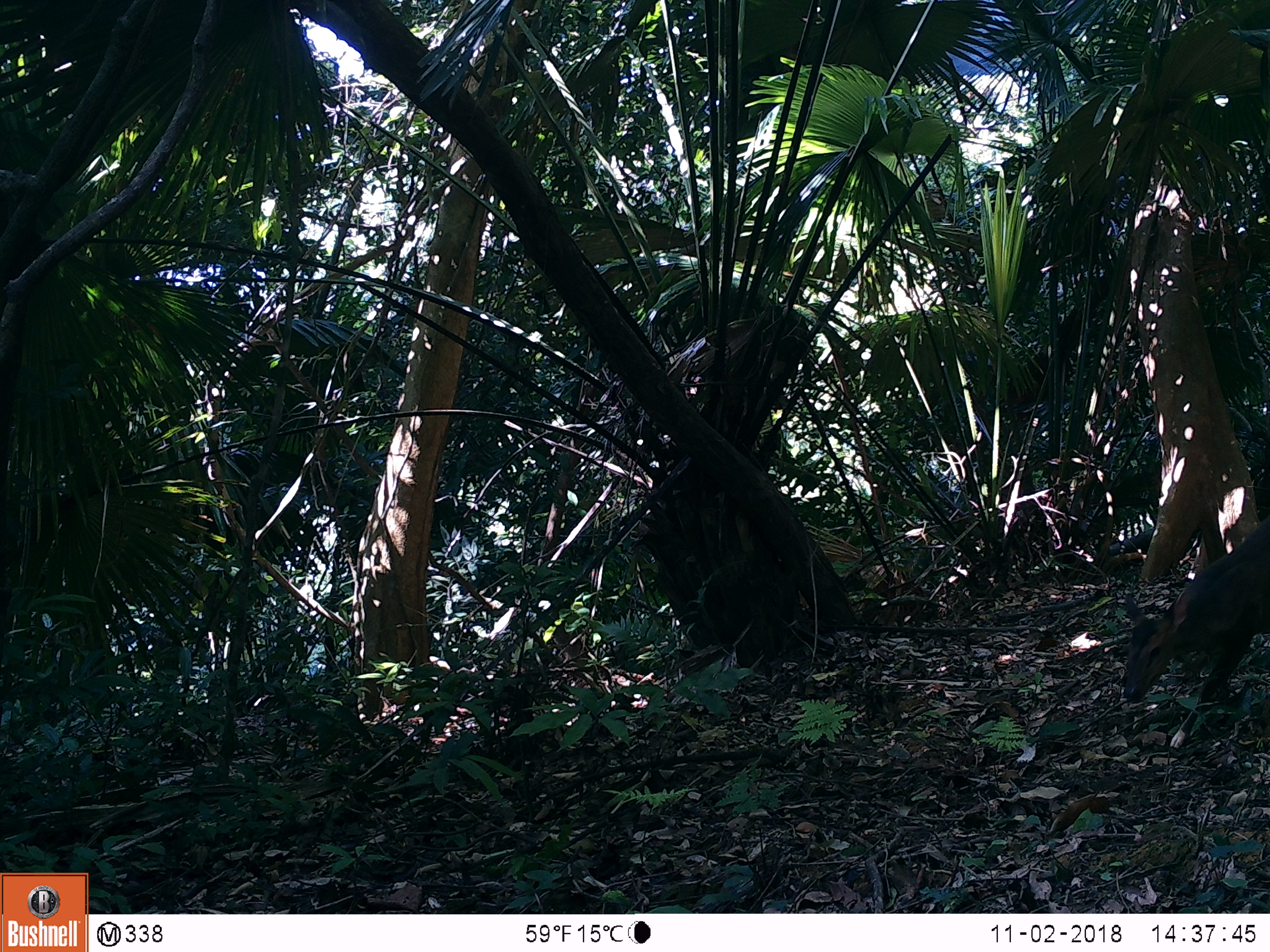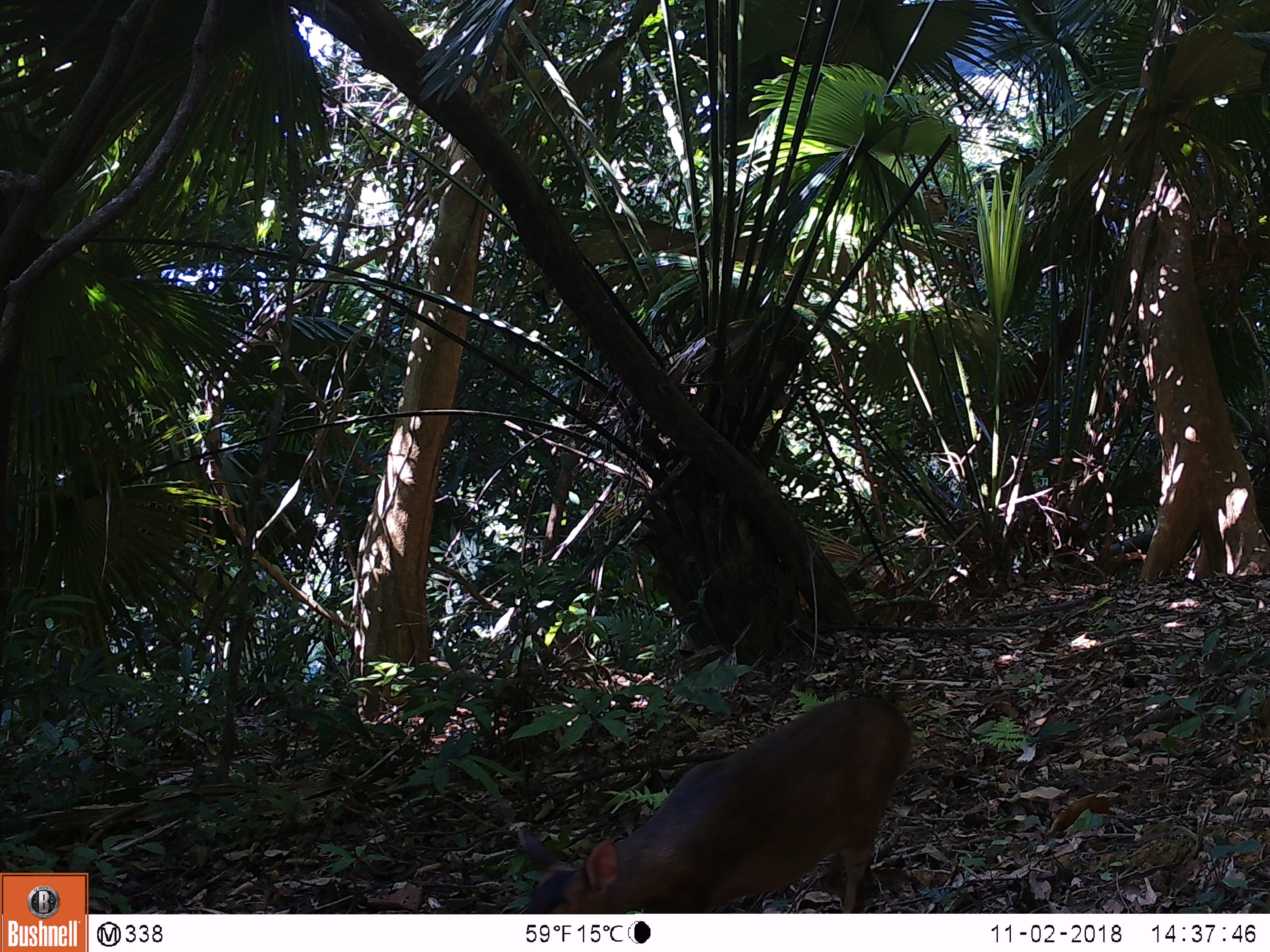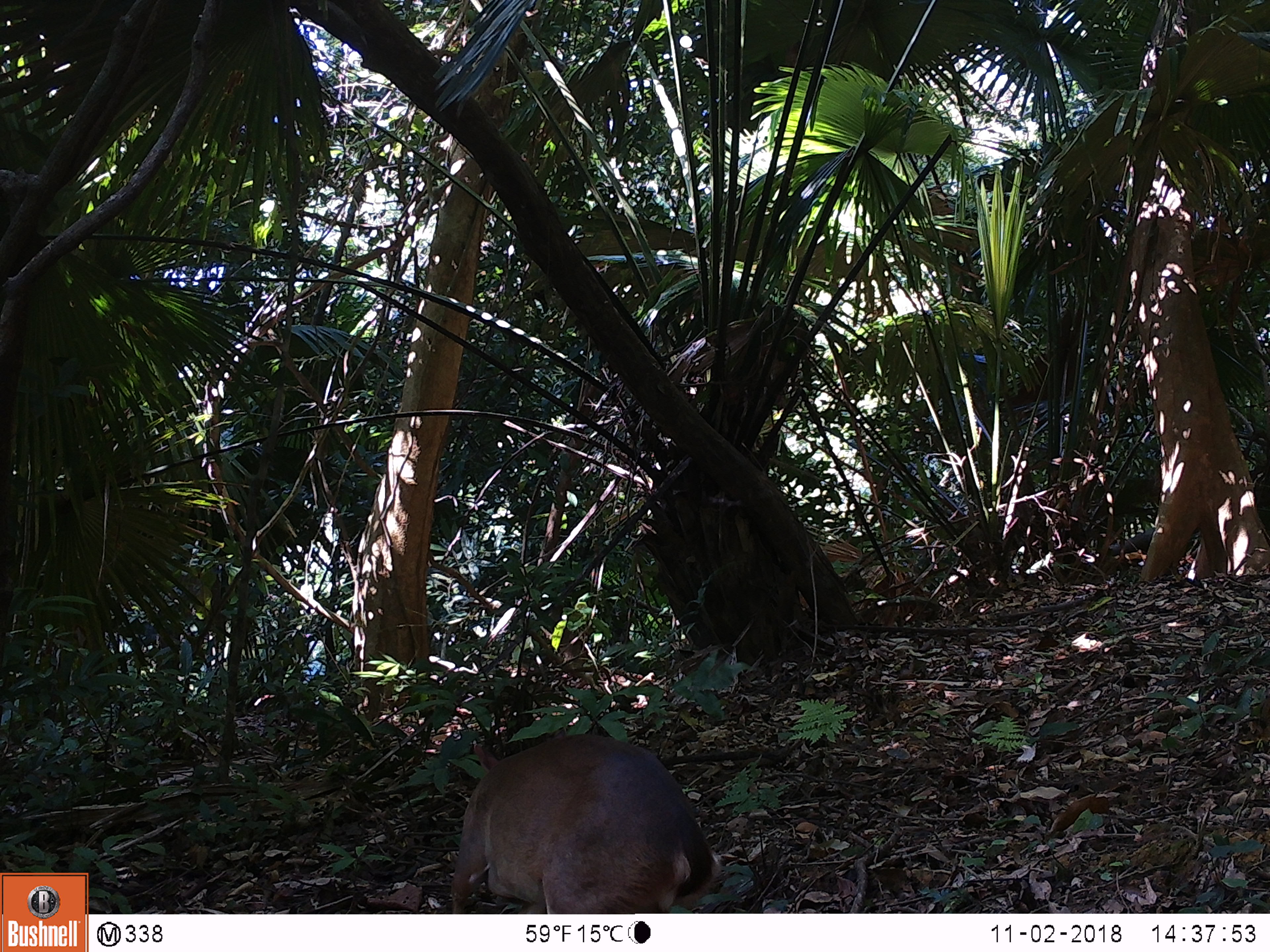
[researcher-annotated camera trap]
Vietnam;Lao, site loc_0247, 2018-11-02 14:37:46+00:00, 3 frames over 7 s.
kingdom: Animalia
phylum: Chordata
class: Mammalia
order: Artiodactyla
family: Cervidae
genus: Muntiacus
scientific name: Muntiacus vuquangensis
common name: large-antlered muntjac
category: large antlered muntjac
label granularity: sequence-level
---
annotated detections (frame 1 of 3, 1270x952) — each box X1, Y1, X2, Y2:
large antlered muntjac: 1123, 513, 1270, 751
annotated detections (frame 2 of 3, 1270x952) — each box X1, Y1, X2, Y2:
large antlered muntjac: 519, 696, 912, 914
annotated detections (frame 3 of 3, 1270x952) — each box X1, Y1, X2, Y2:
large antlered muntjac: 450, 734, 716, 914